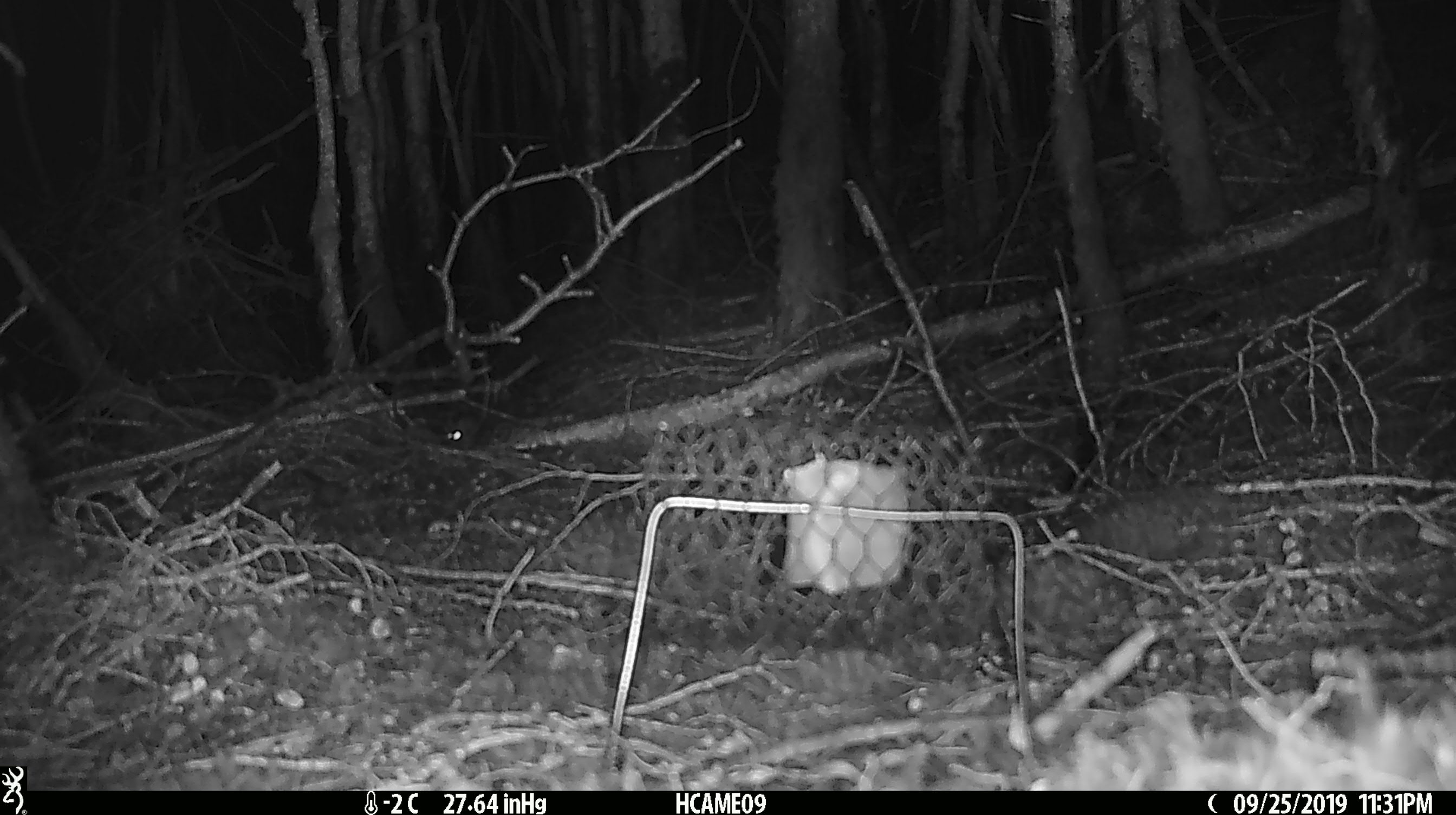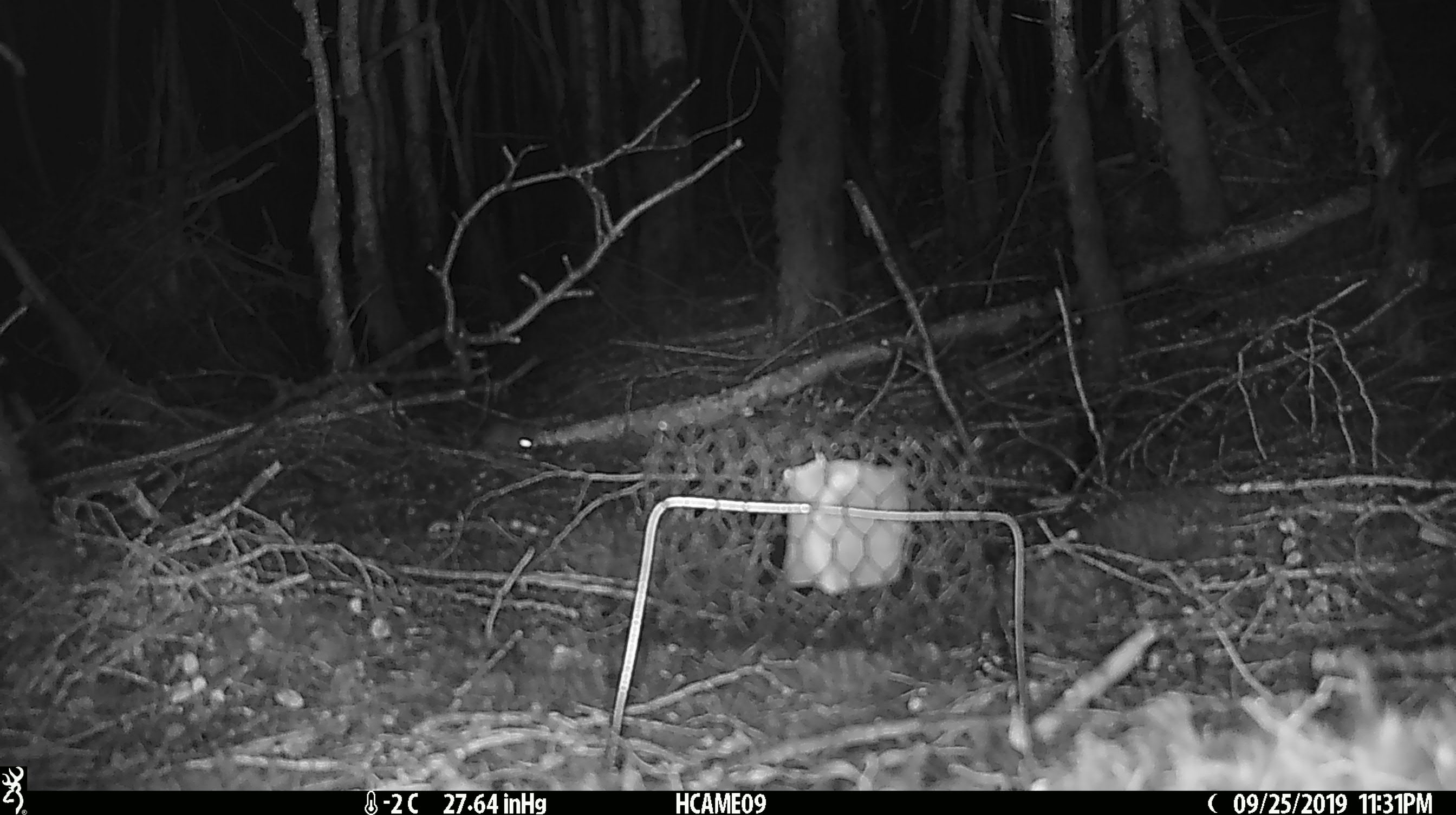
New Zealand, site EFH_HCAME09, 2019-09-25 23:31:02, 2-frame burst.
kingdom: Animalia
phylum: Chordata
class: Mammalia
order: Rodentia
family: Muridae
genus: Mus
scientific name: Mus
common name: mouse